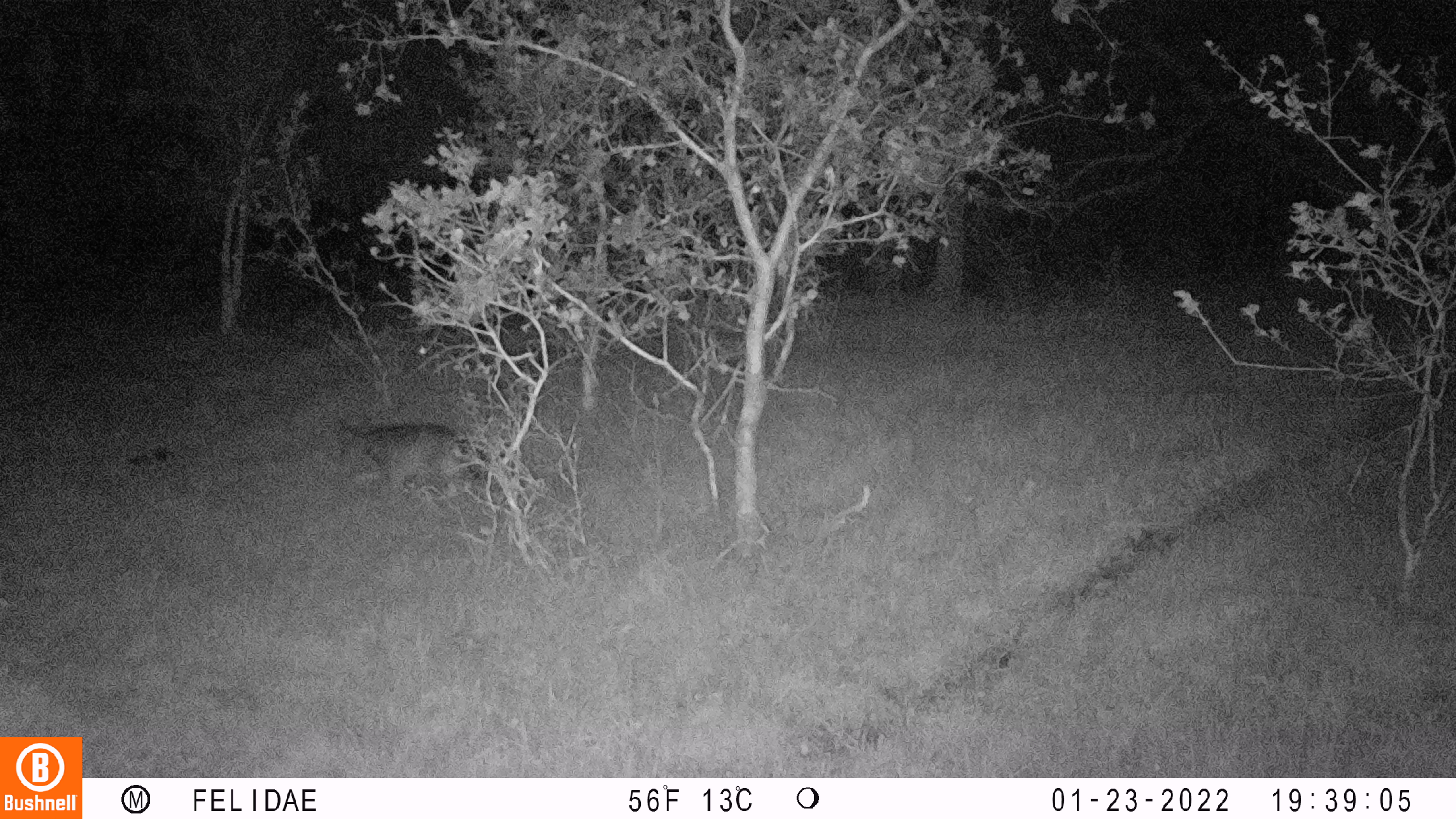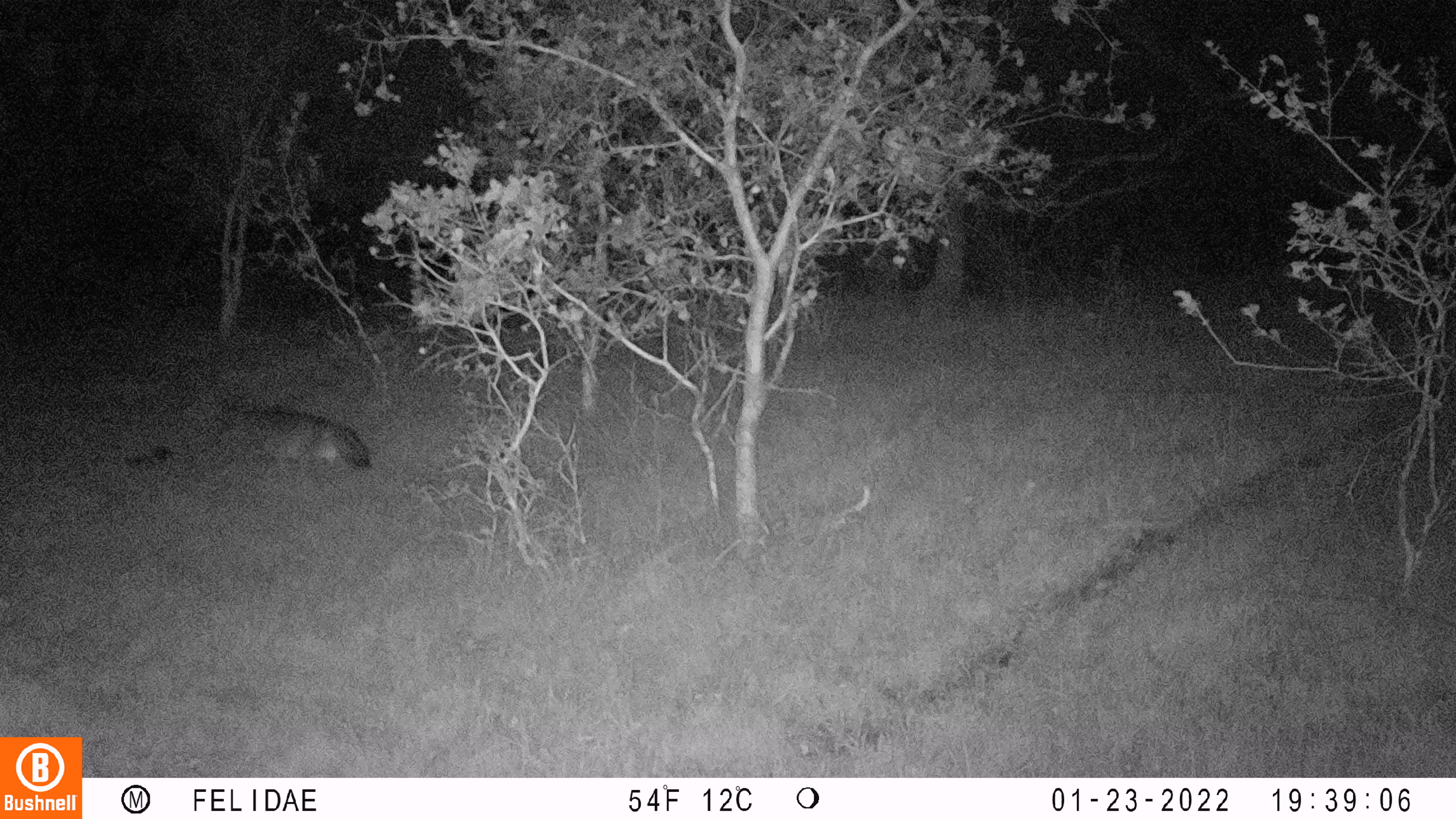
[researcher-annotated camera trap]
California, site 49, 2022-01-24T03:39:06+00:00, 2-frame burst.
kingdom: Animalia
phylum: Chordata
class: Mammalia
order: Carnivora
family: Canidae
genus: Canis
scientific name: Canis latrans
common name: coyote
Coyote (Canis latrans).